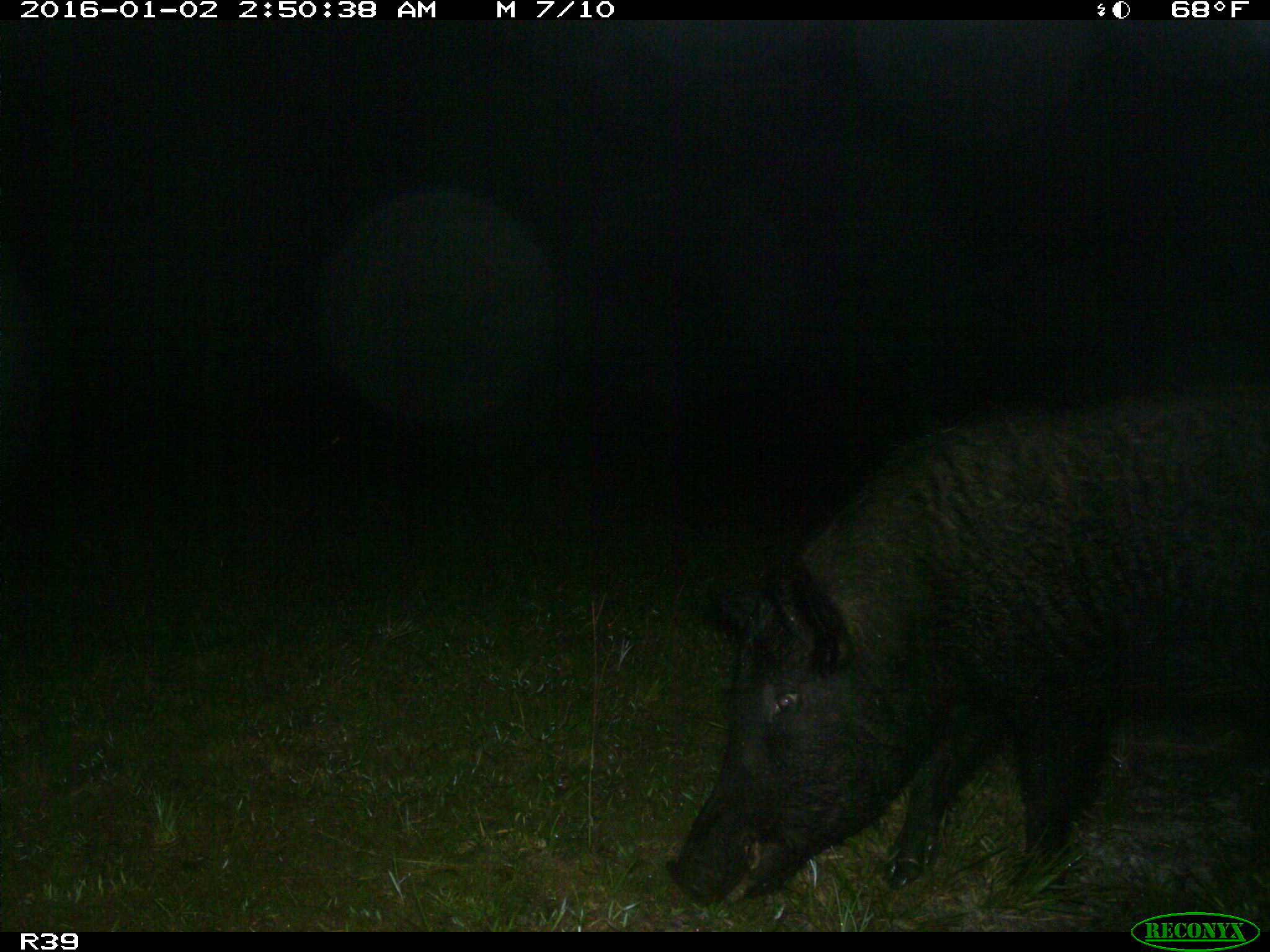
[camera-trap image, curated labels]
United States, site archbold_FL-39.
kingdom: Animalia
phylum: Chordata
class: Mammalia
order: Artiodactyla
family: Suidae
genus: Sus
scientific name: Sus scrofa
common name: wild boar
Sus scrofa (wild boar).